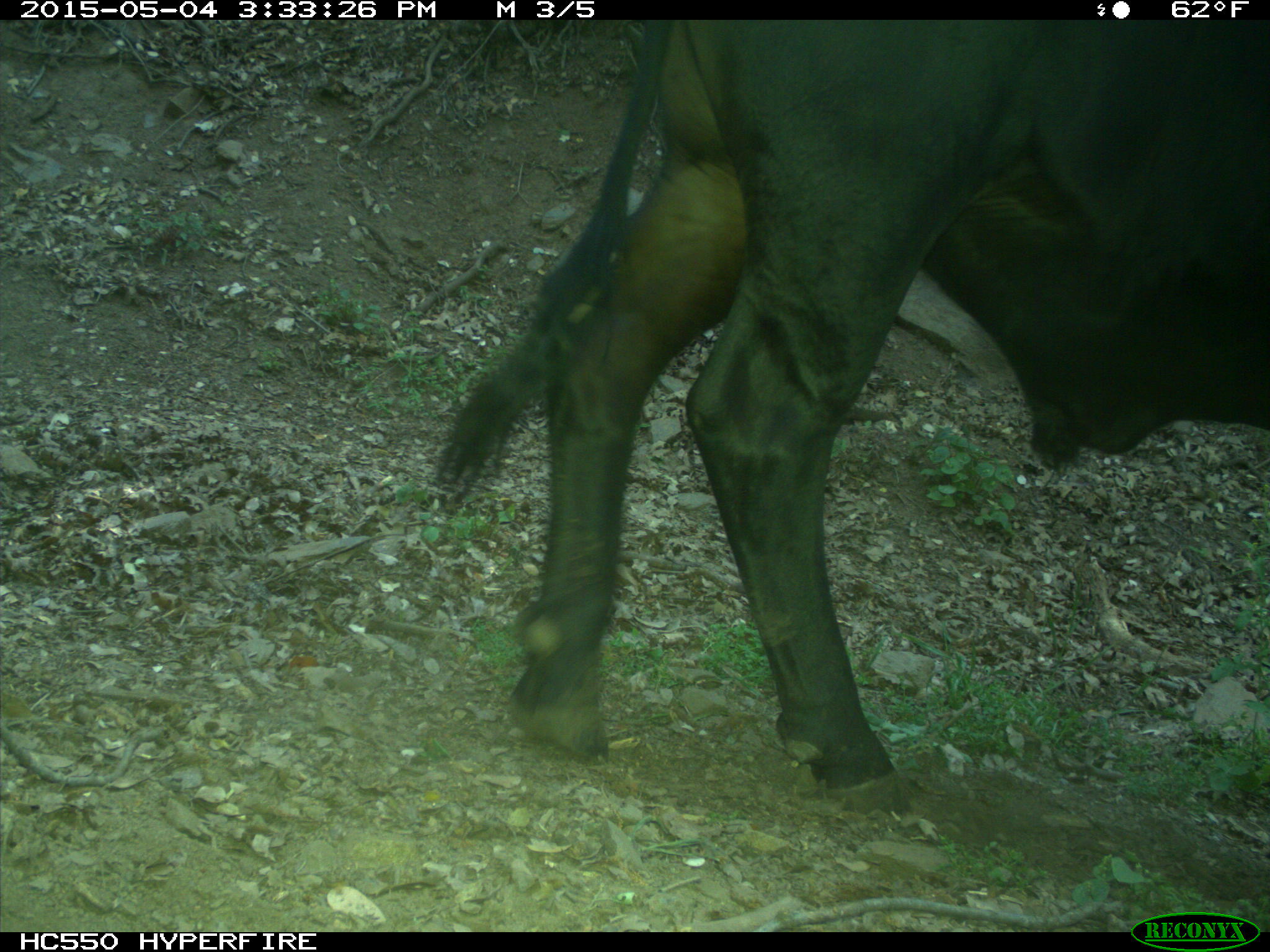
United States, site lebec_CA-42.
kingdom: Animalia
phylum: Chordata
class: Mammalia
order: Artiodactyla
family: Bovidae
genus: Bos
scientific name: Bos taurus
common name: domestic cow